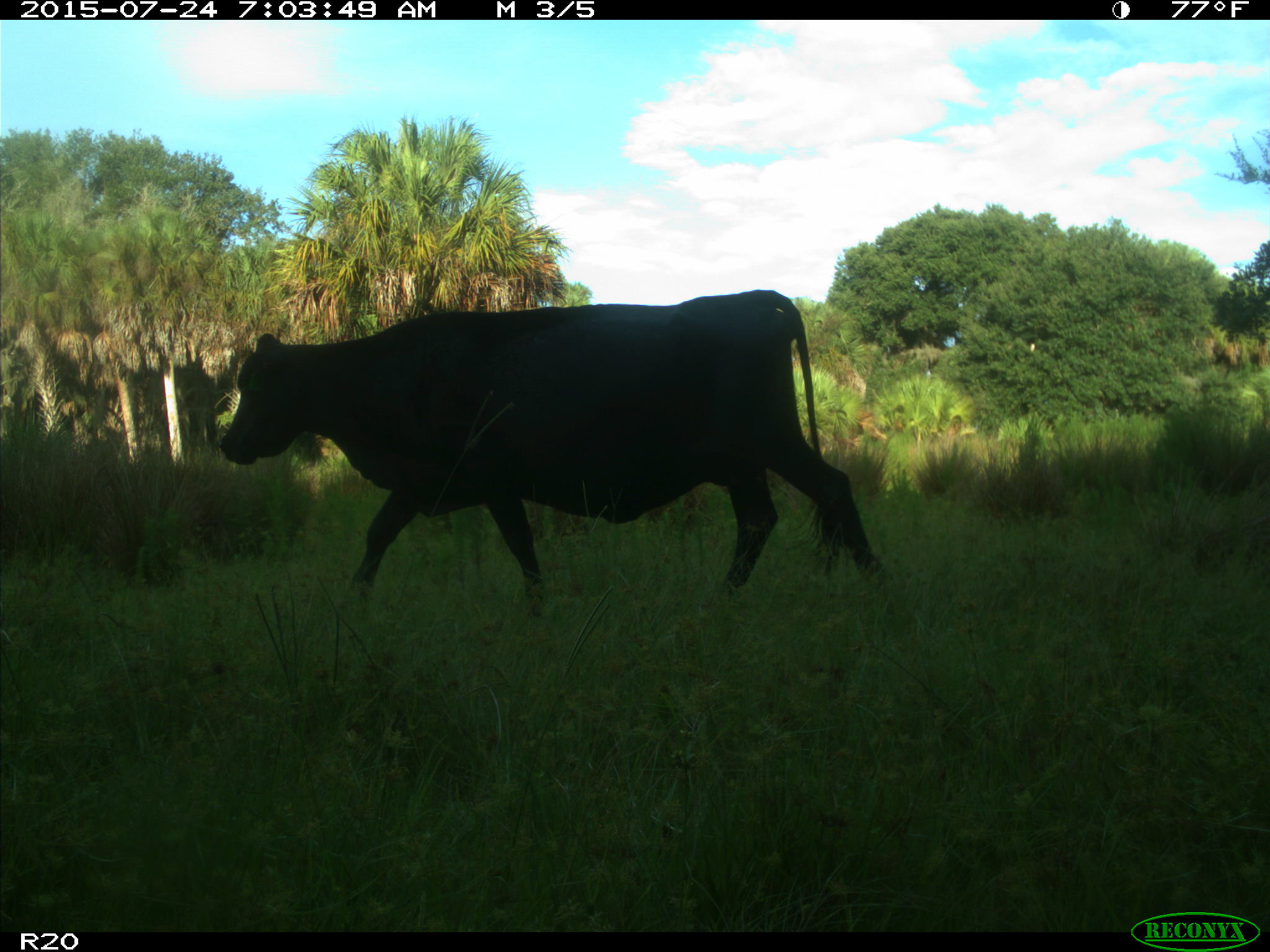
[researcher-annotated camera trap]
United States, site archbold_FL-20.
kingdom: Animalia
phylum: Chordata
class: Mammalia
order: Artiodactyla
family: Bovidae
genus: Bos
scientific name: Bos taurus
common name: domestic cow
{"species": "Bos taurus (domestic cow)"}